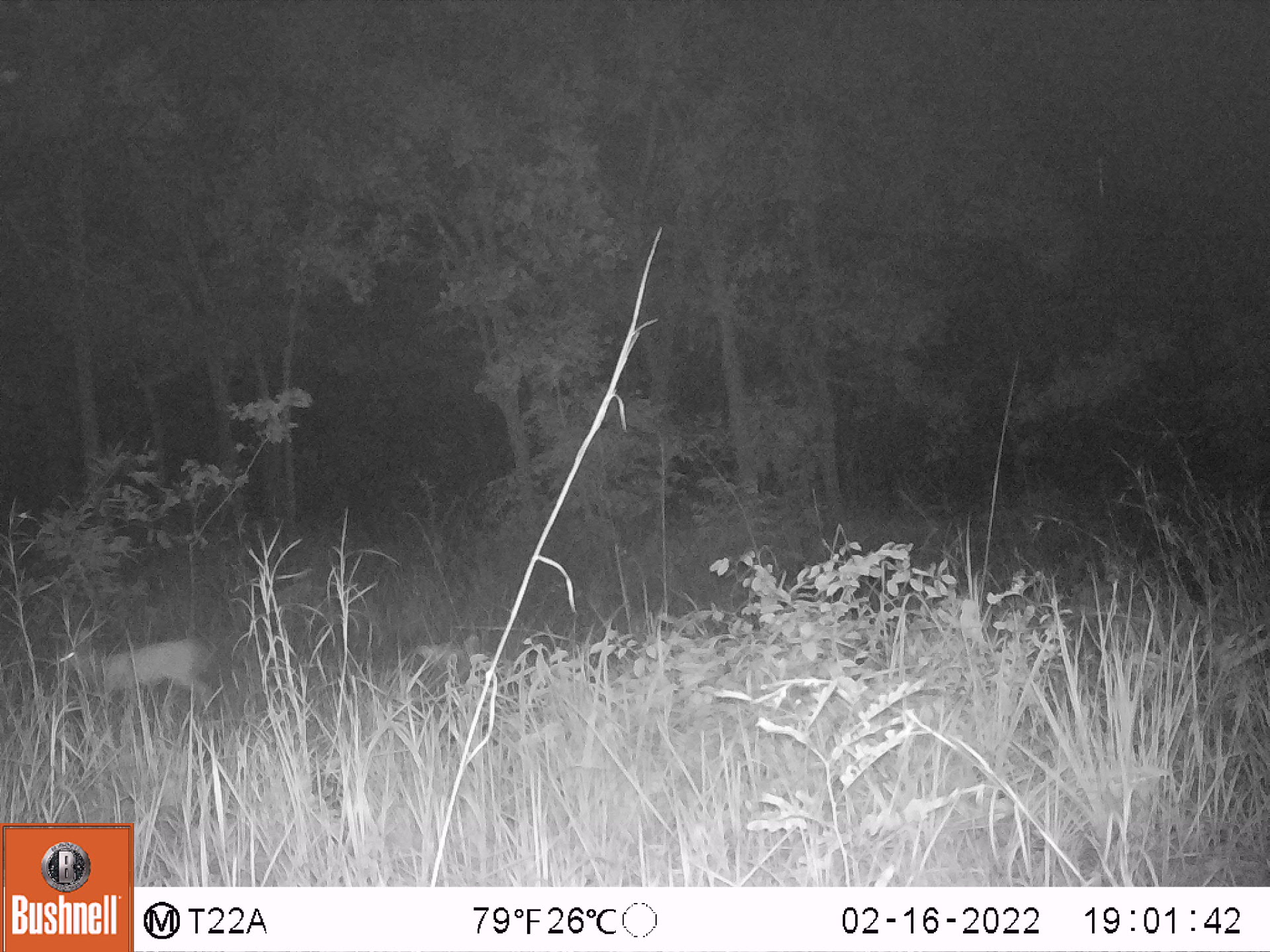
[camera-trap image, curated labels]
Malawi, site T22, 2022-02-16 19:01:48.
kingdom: Animalia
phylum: Chordata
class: Mammalia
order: Artiodactyla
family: Bovidae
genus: Sylvicapra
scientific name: Sylvicapra grimmia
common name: common duiker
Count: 1.